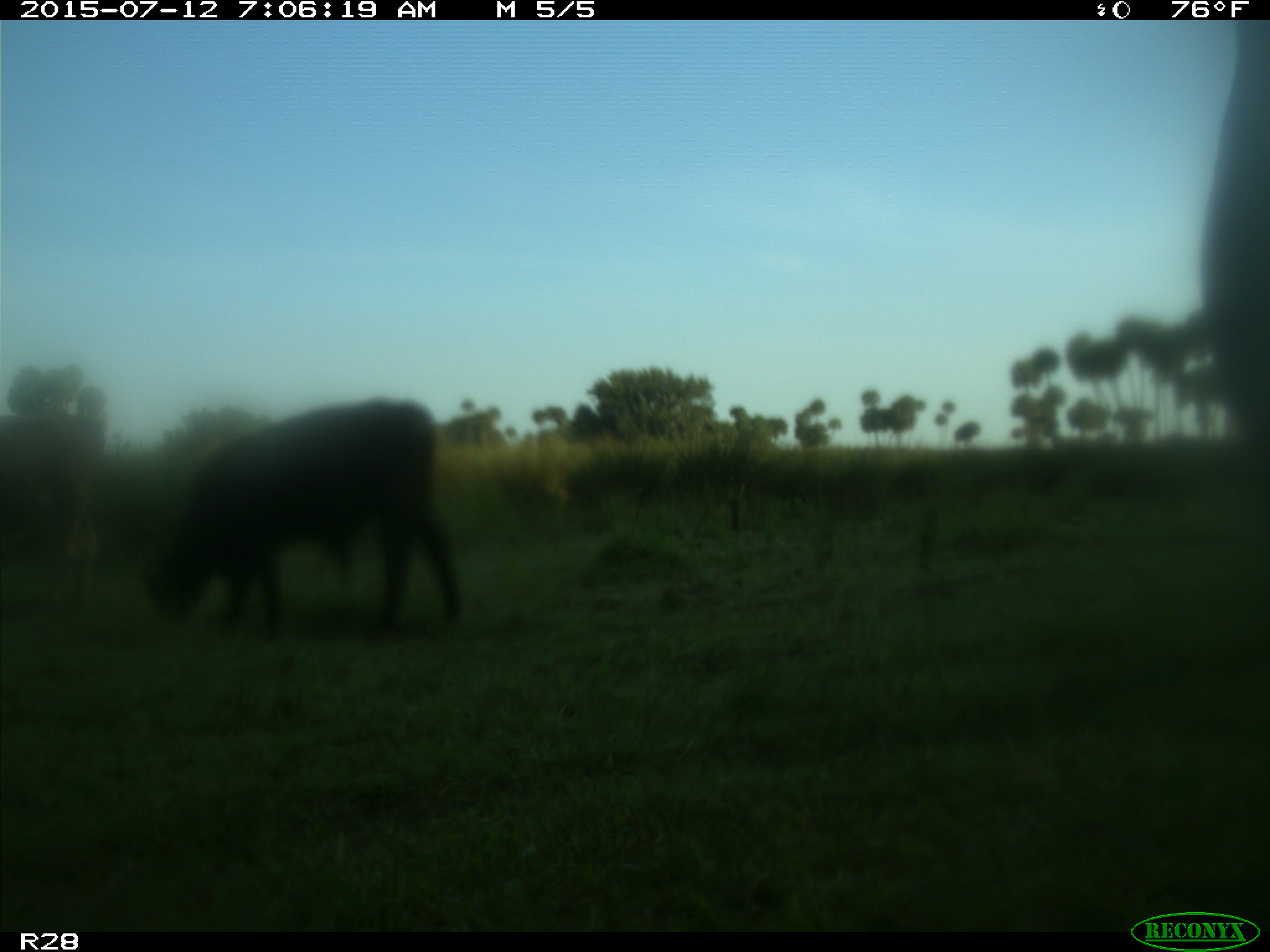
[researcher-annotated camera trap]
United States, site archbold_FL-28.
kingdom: Animalia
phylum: Chordata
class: Mammalia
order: Artiodactyla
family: Bovidae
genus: Bos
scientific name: Bos taurus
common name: domestic cow